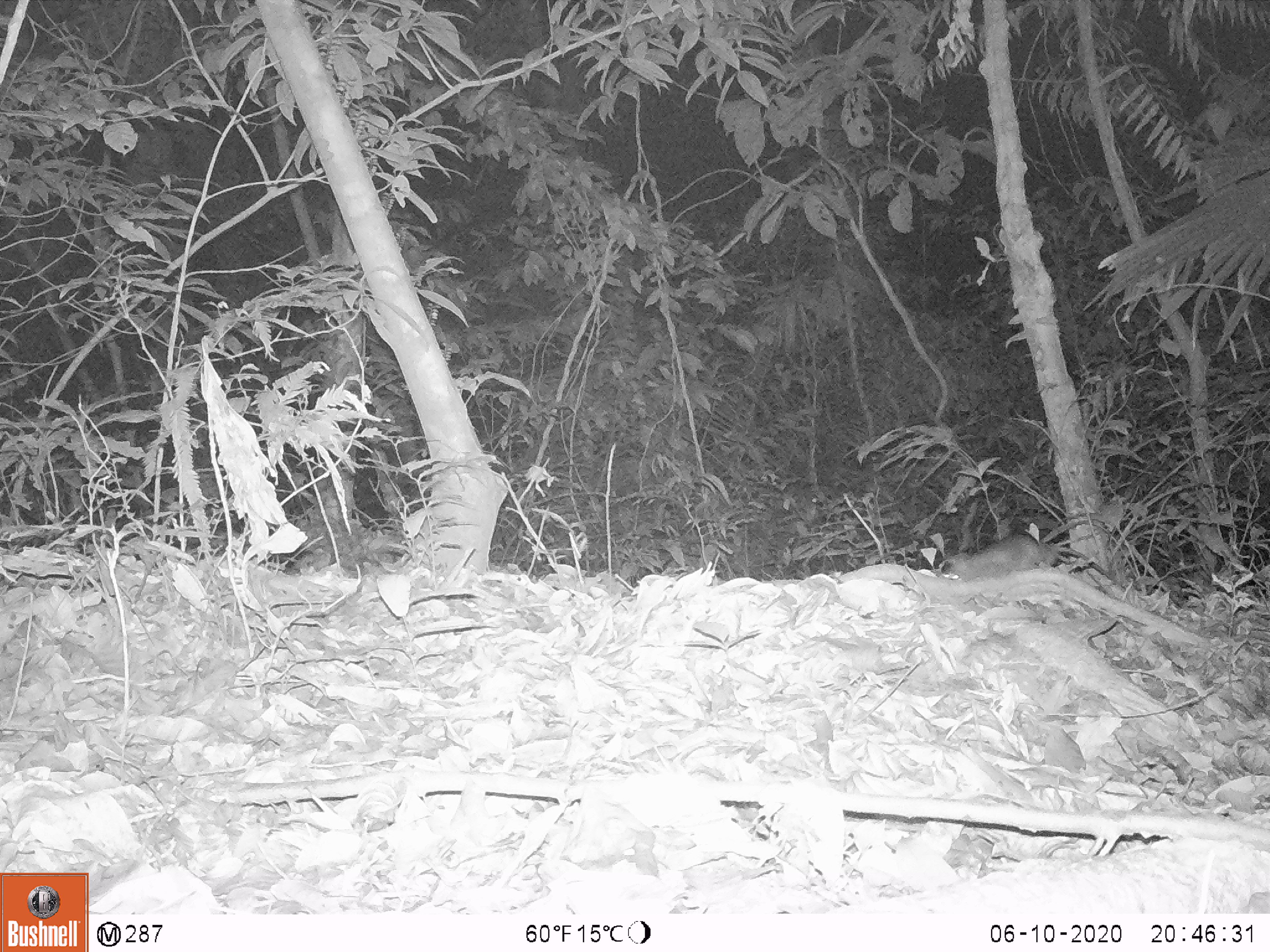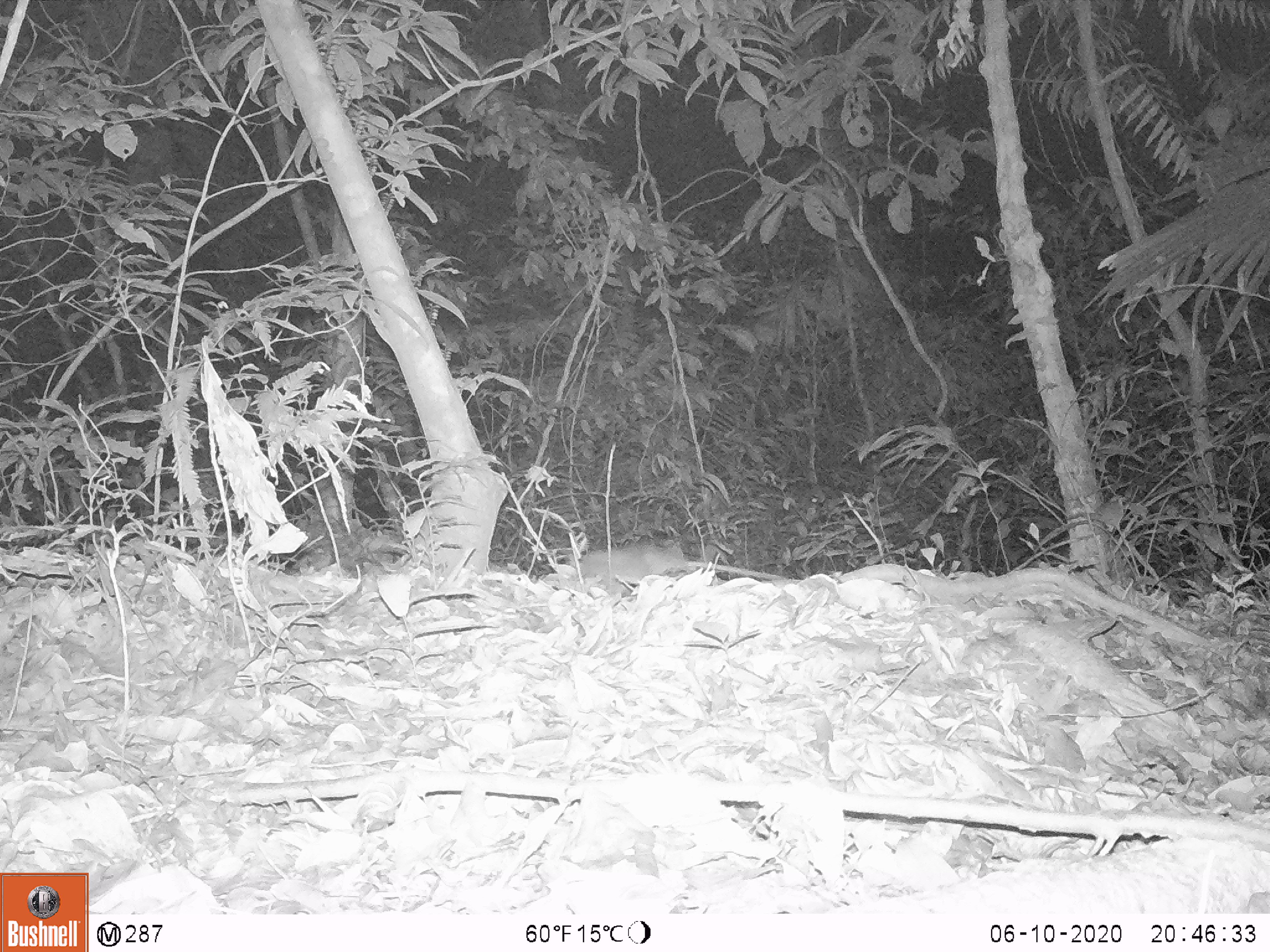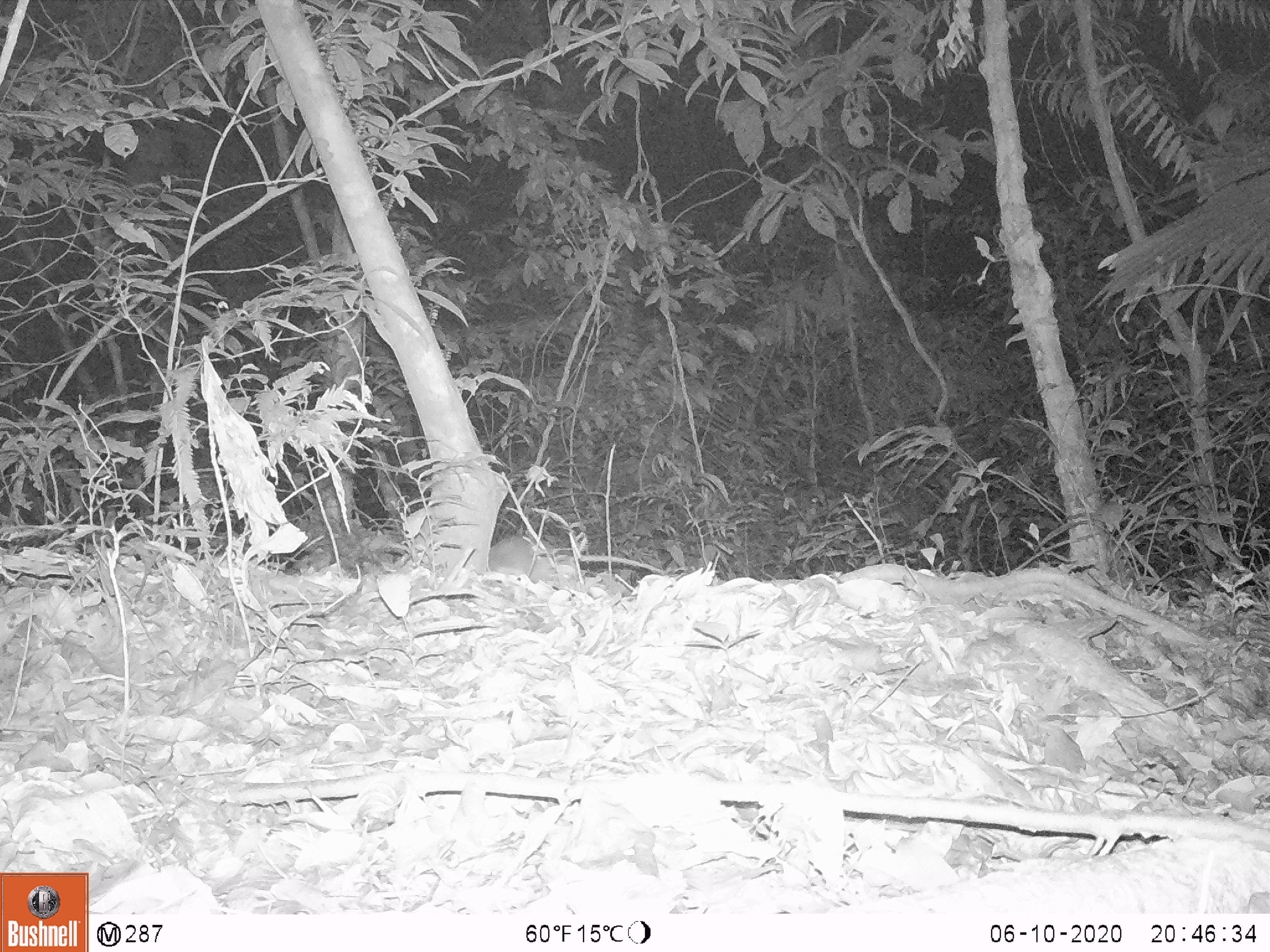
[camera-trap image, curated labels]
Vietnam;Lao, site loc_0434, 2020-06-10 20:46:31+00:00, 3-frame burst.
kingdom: Animalia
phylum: Chordata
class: Mammalia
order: Rodentia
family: Muridae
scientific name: Muridae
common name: old-world mice and rats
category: unidentified murid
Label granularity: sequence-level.